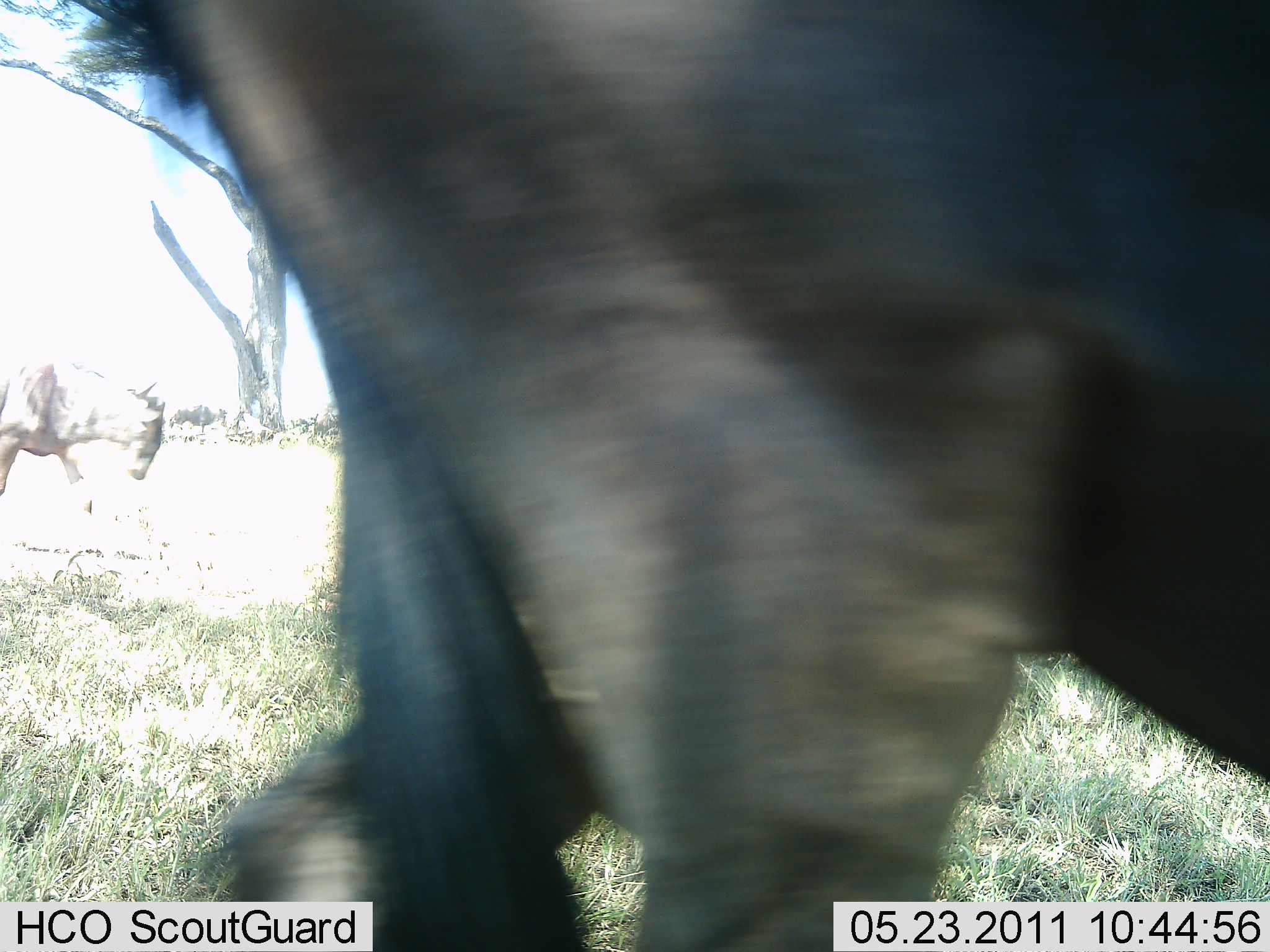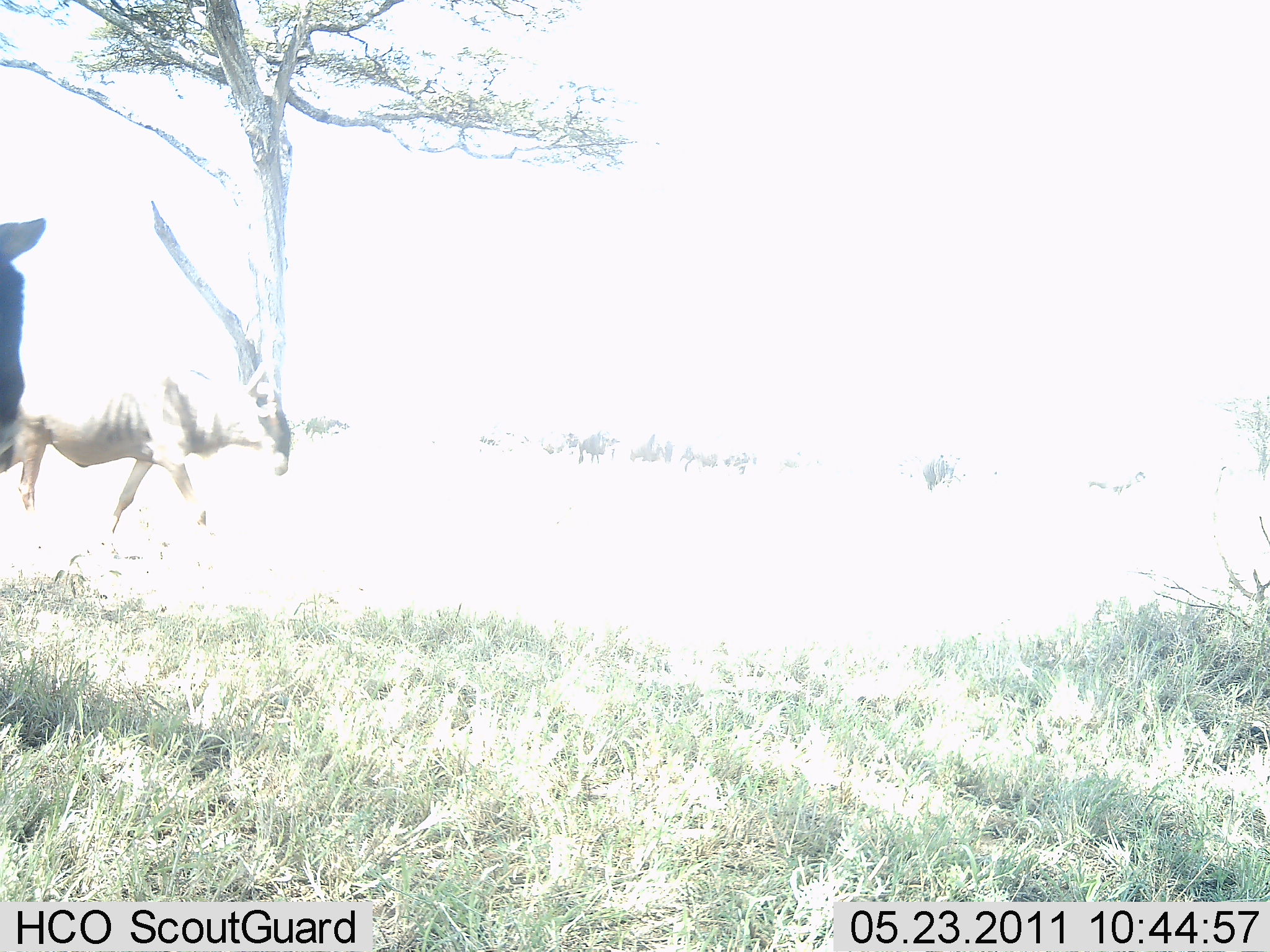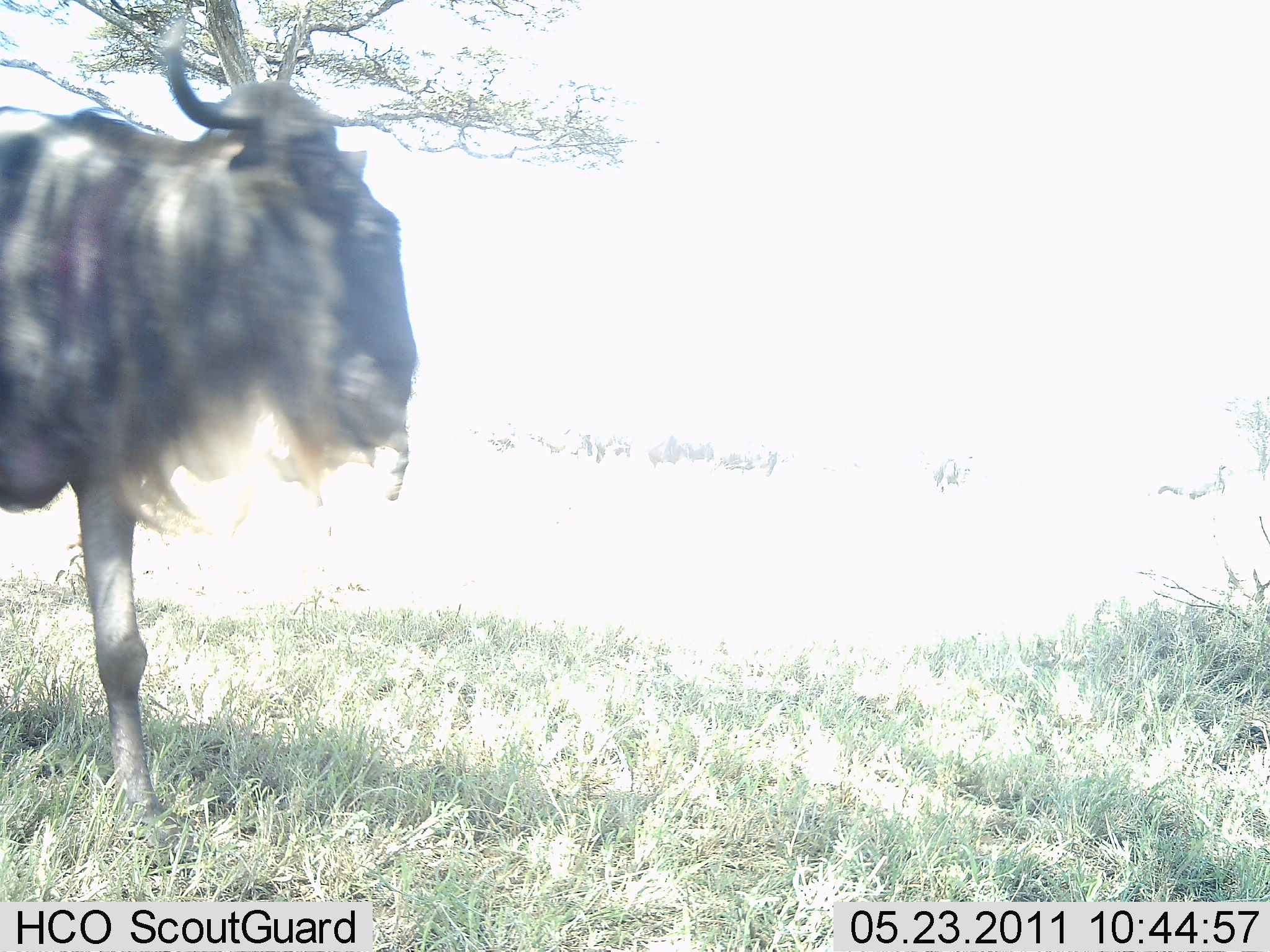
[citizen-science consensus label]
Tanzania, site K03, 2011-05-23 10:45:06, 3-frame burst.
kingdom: Animalia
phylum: Chordata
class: Mammalia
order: Artiodactyla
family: Bovidae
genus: Connochaetes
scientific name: Connochaetes taurinus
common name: blue wildebeest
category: wildebeest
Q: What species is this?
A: Wildebeest (blue wildebeest) (Connochaetes taurinus).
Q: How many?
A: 3.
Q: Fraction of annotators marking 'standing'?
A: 0%.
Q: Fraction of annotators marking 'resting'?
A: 0%.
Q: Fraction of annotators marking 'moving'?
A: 100%.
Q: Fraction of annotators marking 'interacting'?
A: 0%.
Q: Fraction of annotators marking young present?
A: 0%.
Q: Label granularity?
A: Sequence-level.